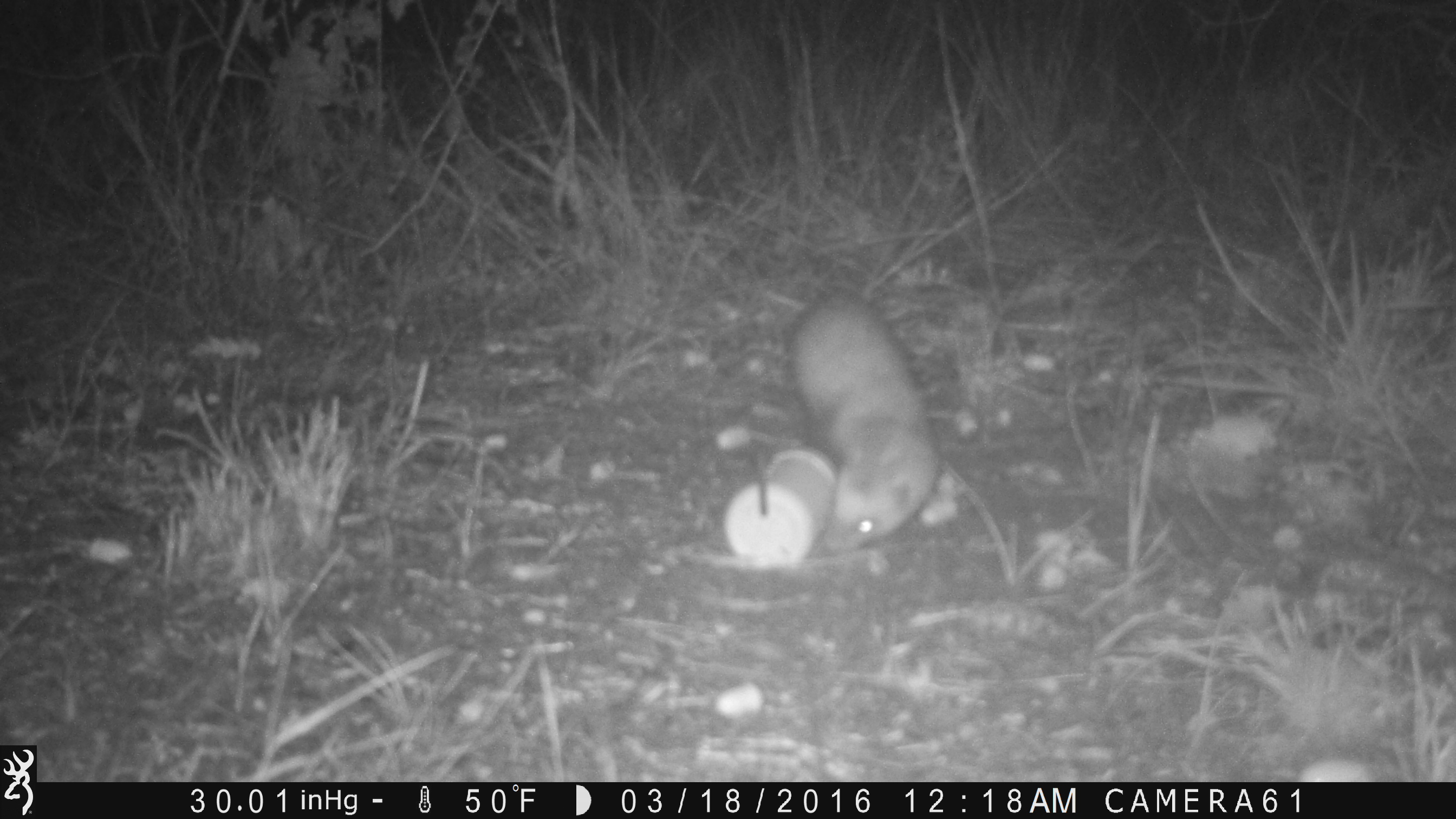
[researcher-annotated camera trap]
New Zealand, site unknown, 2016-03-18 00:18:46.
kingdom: Animalia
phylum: Chordata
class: Mammalia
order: Carnivora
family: Mustelidae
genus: Mustela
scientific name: Mustela furo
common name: ferret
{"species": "ferret (Mustela furo)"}